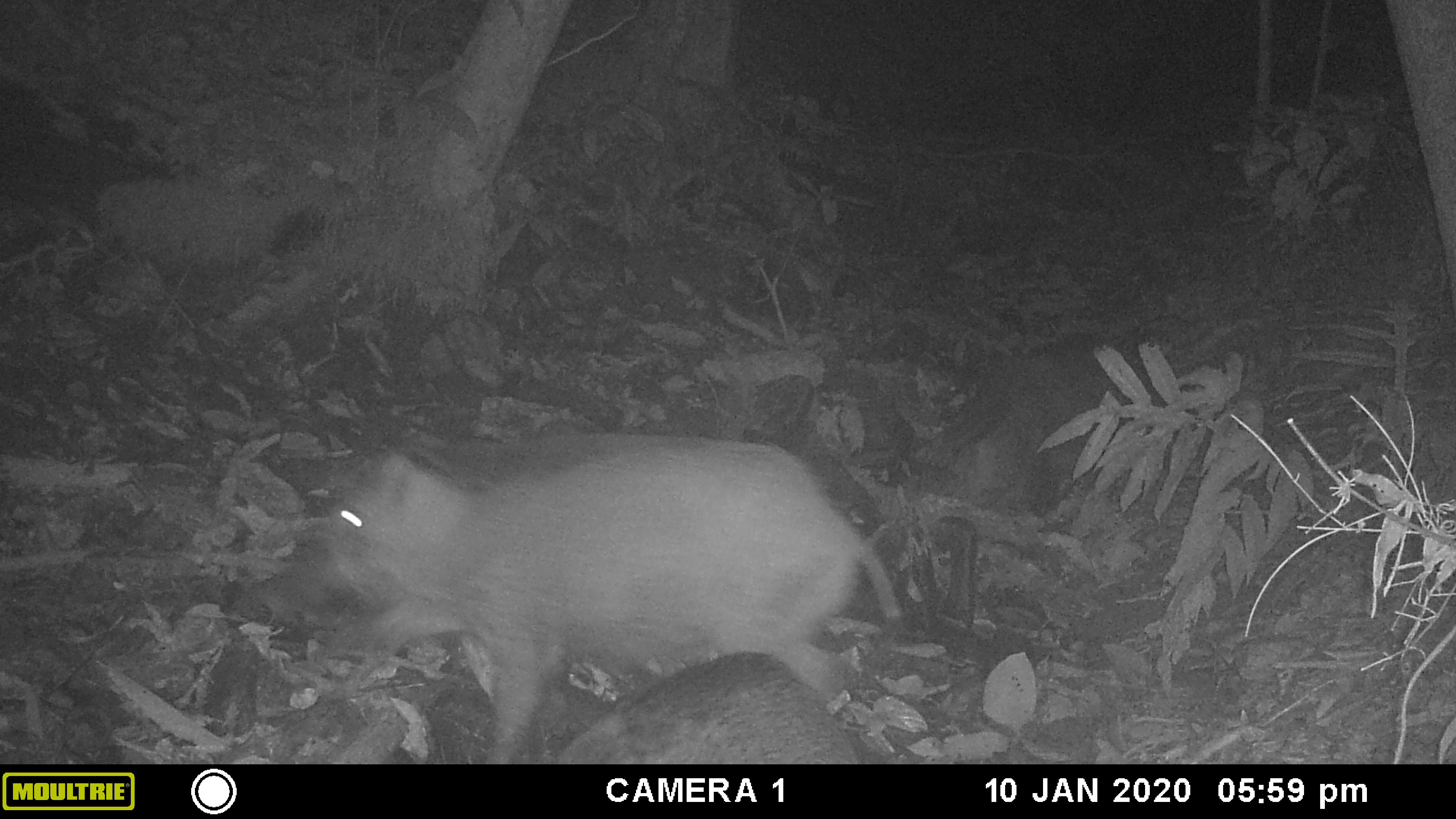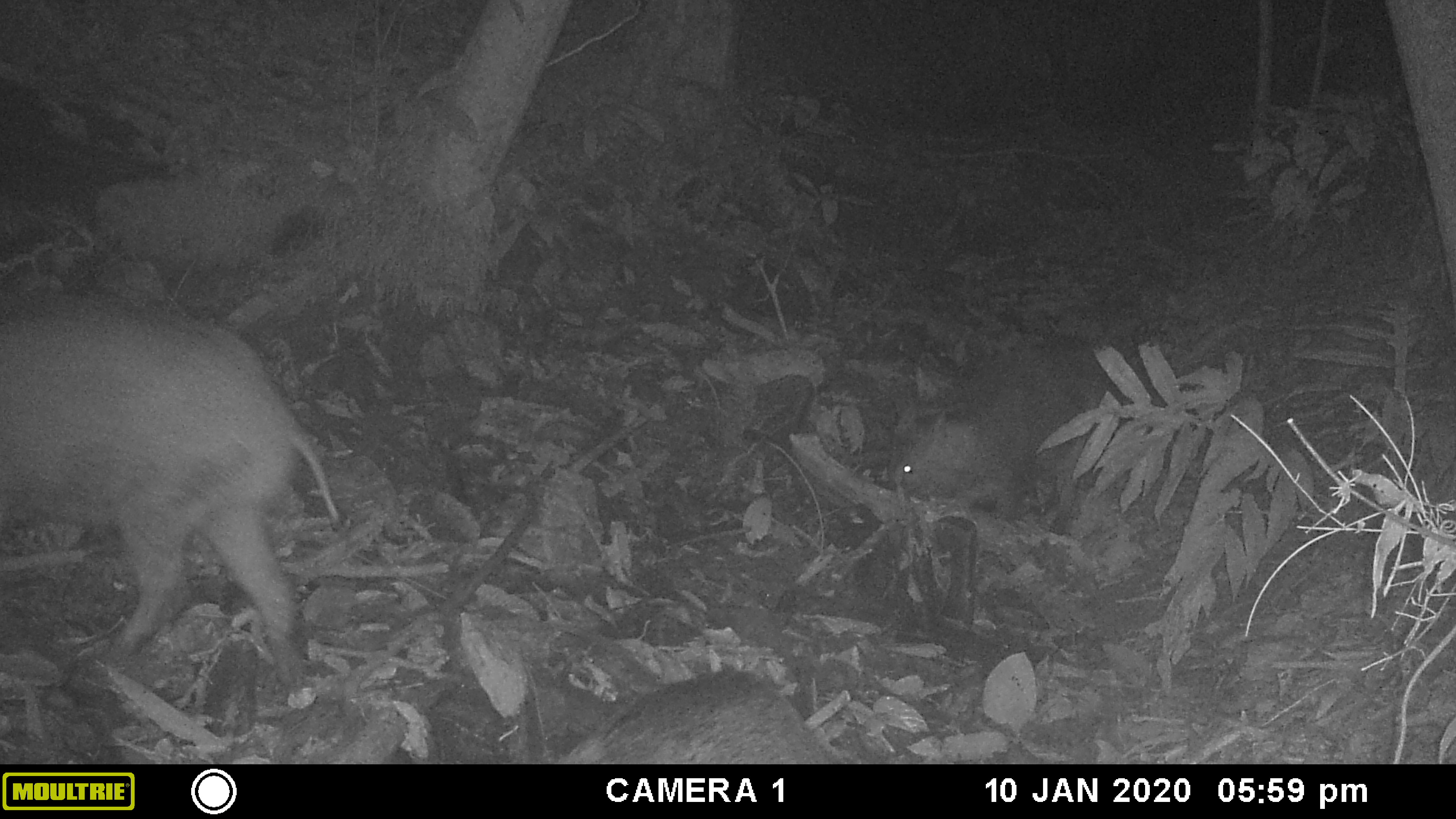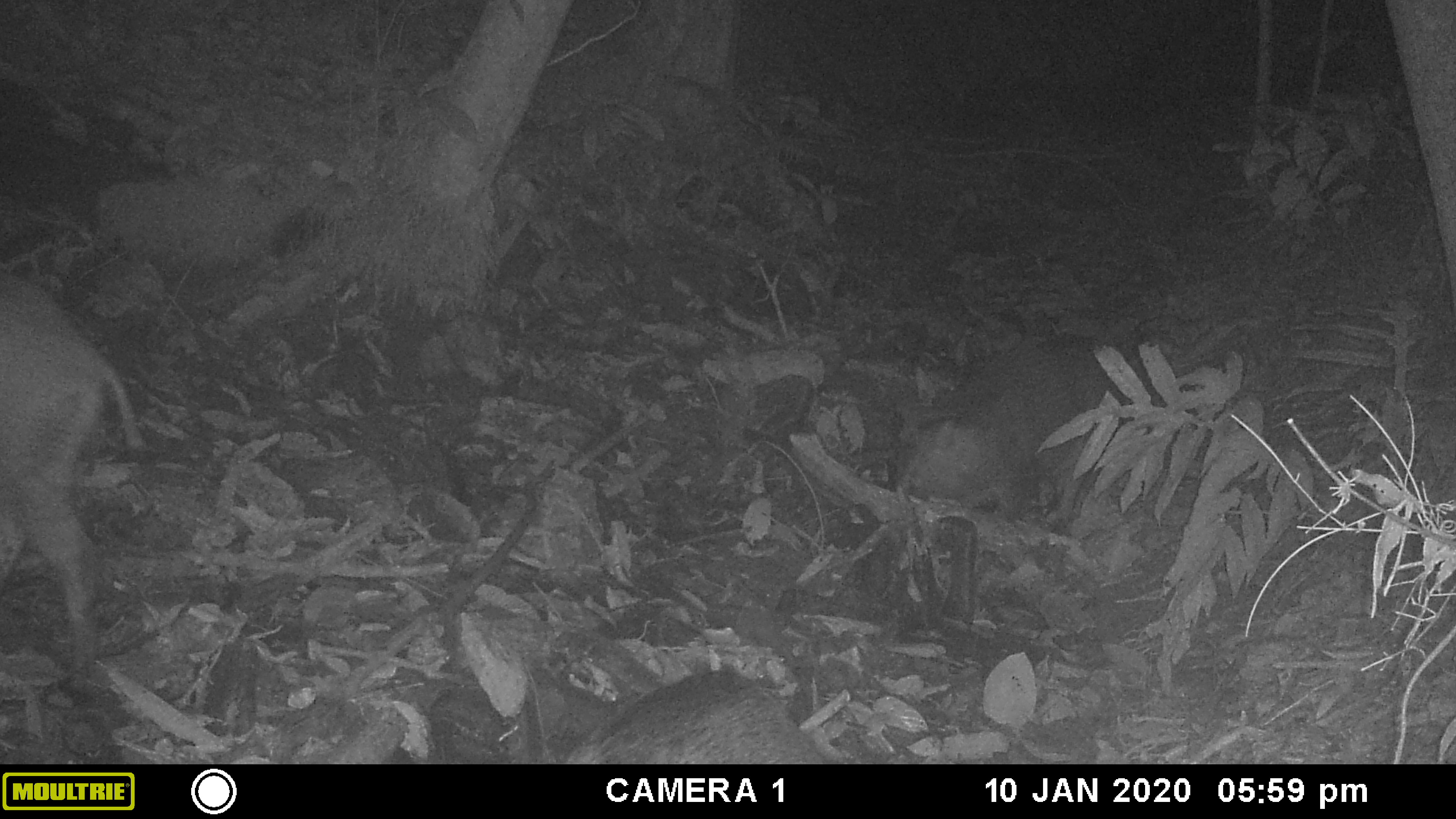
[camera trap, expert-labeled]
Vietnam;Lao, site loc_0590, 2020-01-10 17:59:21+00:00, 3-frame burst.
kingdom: Animalia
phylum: Chordata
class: Mammalia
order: Artiodactyla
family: Suidae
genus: Sus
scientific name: Sus scrofa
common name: eurasian wild pig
Eurasian wild pig (Sus scrofa). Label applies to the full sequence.